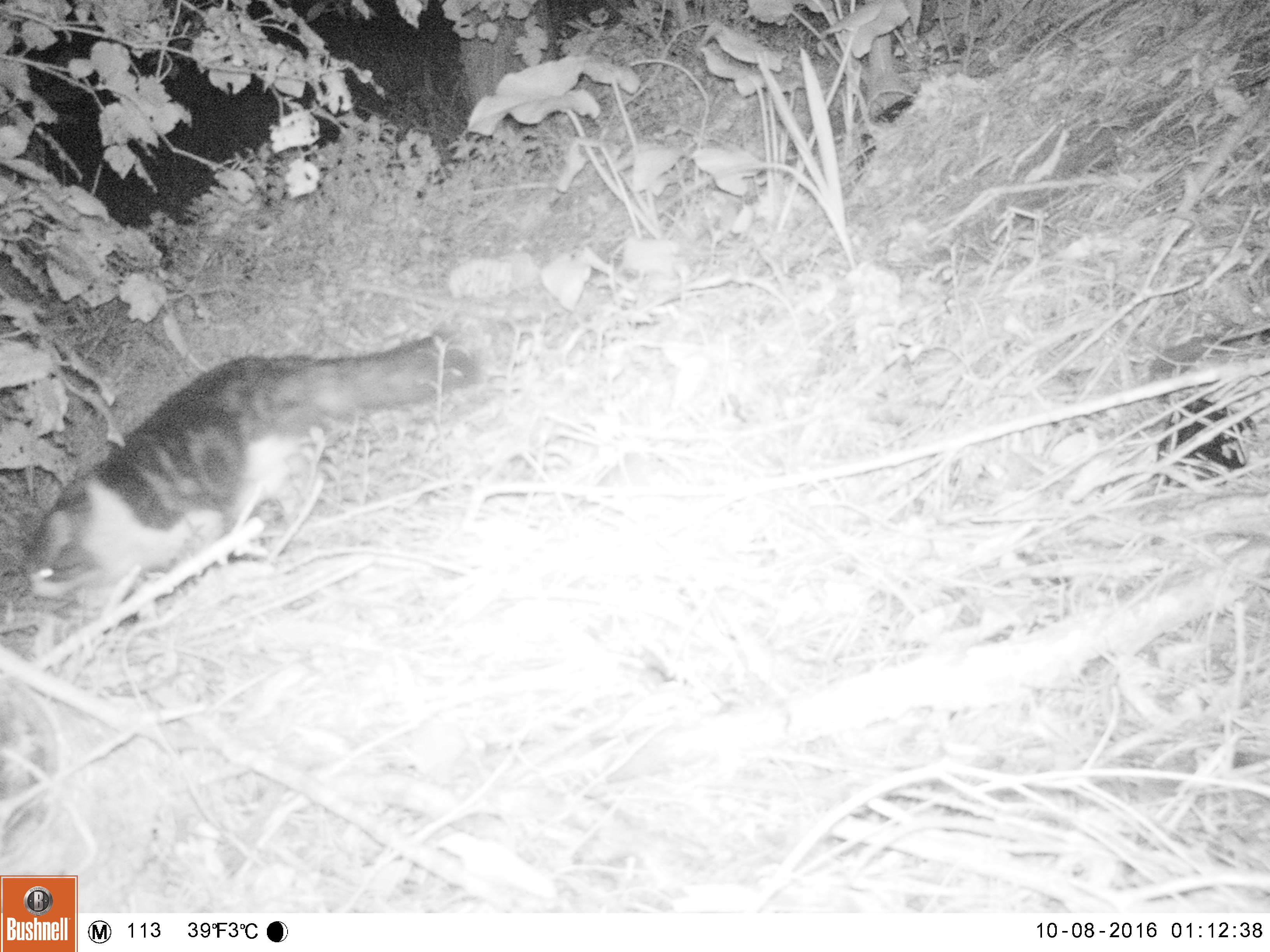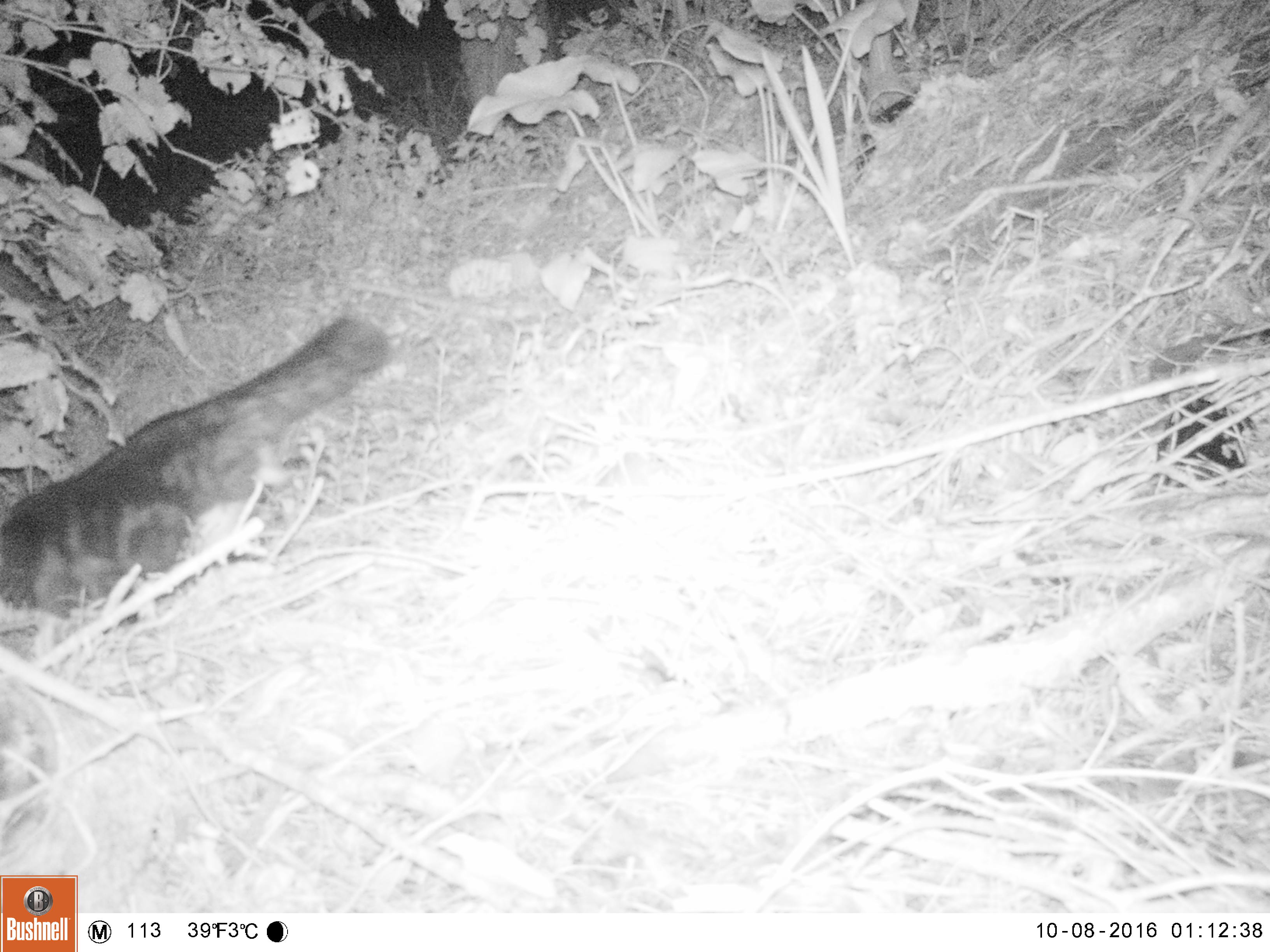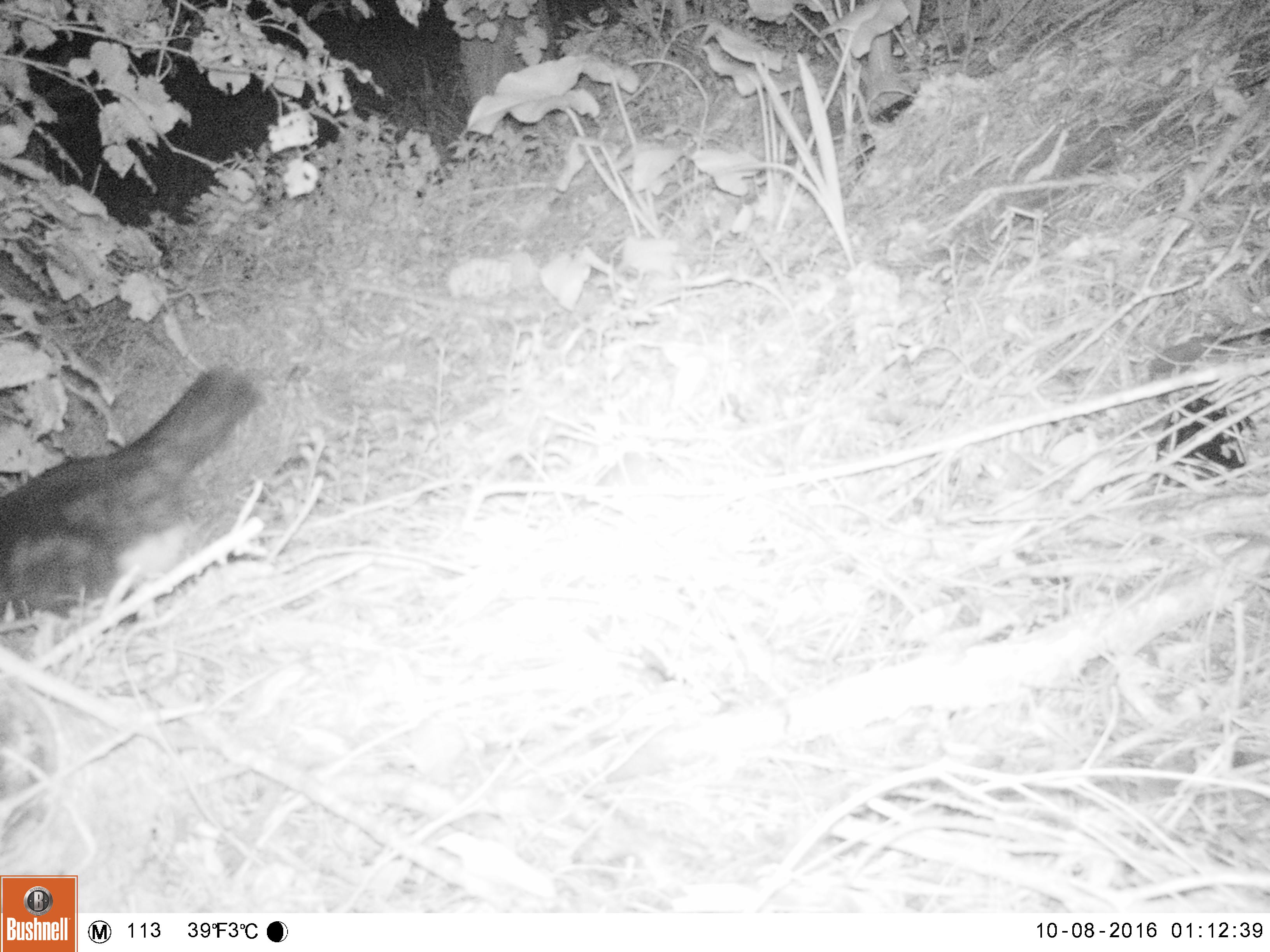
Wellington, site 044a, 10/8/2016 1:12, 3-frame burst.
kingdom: Animalia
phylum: Chordata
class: Mammalia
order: Carnivora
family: Felidae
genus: Felis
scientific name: Felis catus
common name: cat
Cat (Felis catus).